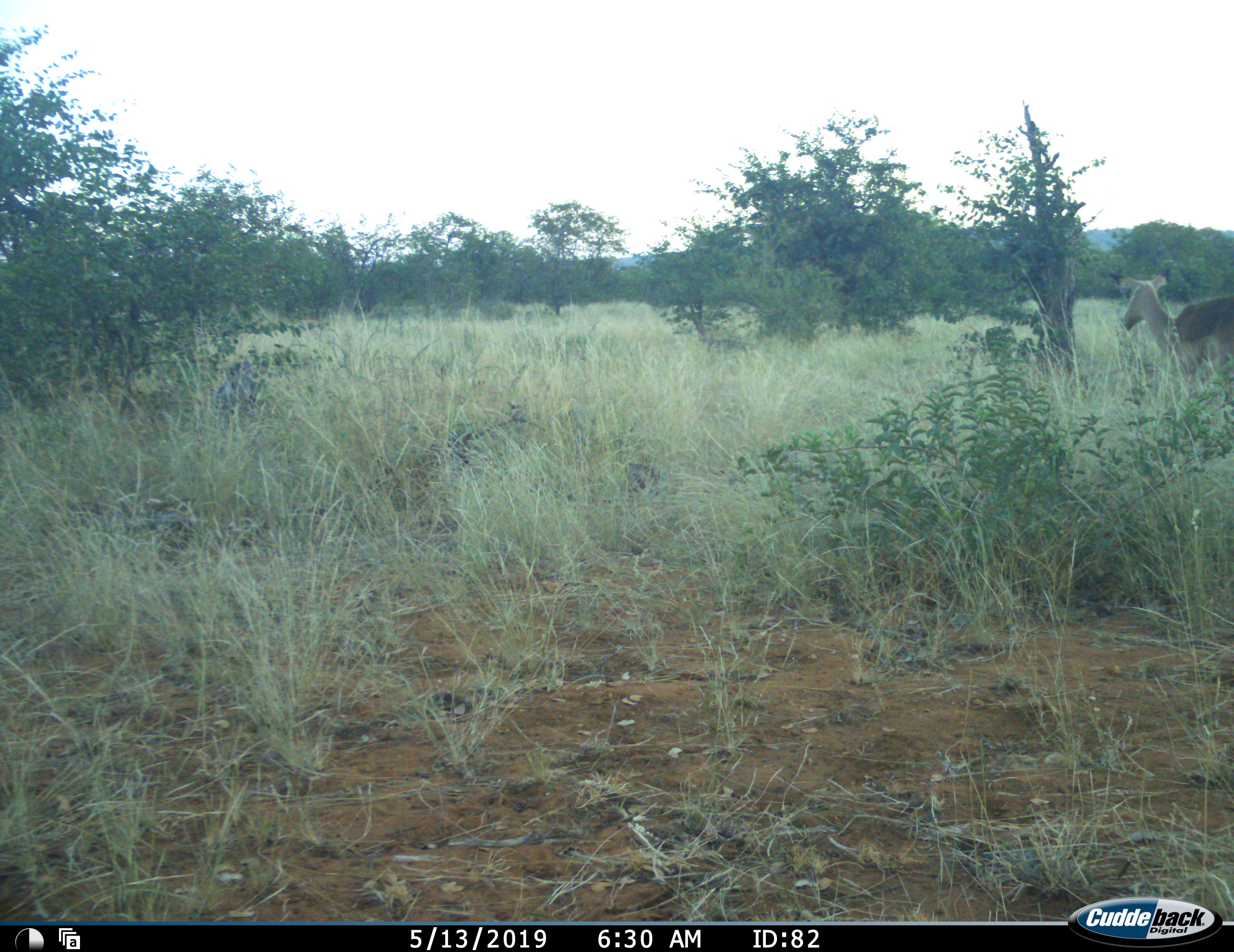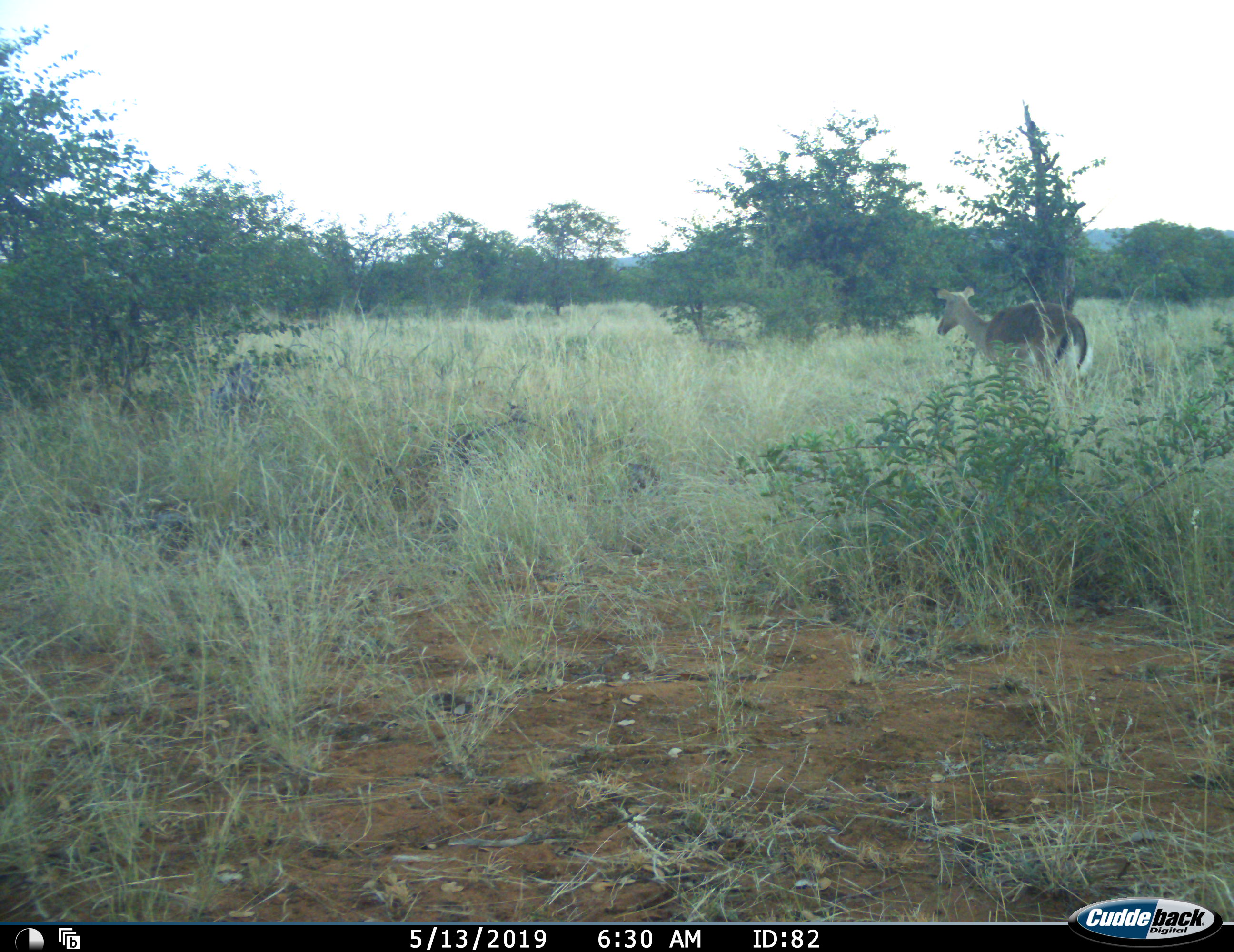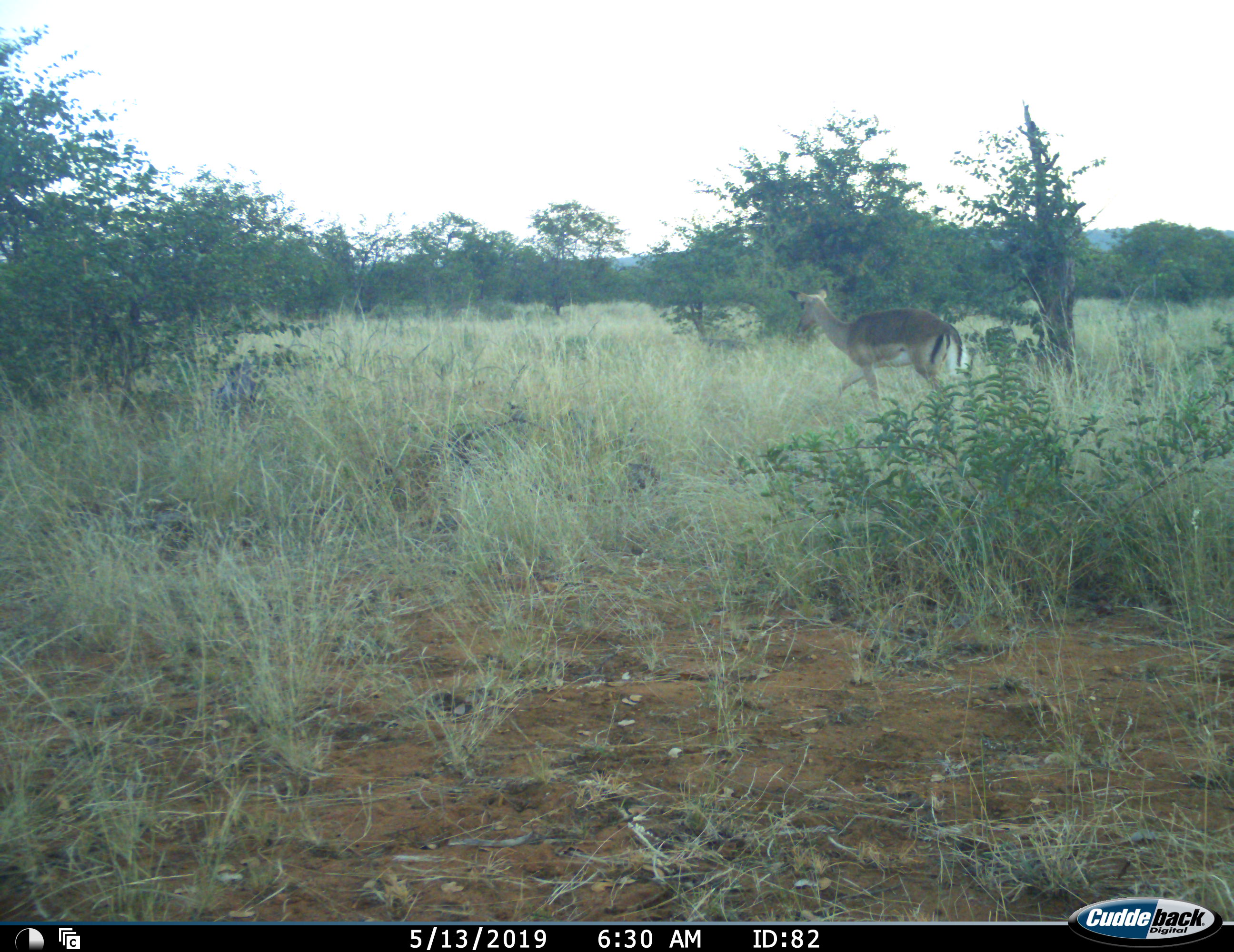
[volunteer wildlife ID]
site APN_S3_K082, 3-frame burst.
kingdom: Animalia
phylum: Chordata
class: Mammalia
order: Artiodactyla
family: Bovidae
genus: Aepyceros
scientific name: Aepyceros melampus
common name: impala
Impala (Aepyceros melampus), count 1. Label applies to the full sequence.